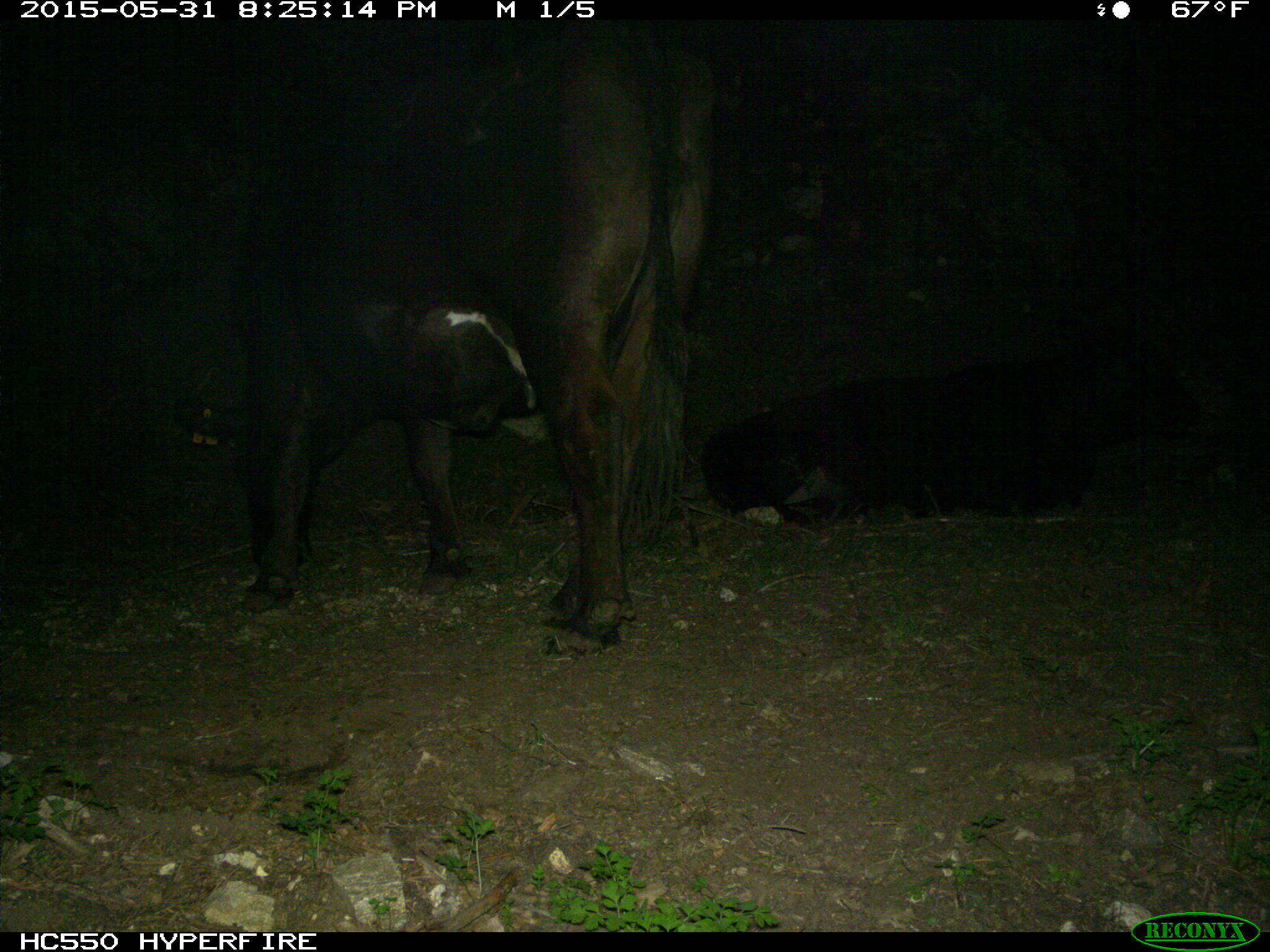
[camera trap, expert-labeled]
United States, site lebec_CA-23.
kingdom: Animalia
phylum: Chordata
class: Mammalia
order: Artiodactyla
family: Bovidae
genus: Bos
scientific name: Bos taurus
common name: domestic cow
Bos taurus (domestic cow).